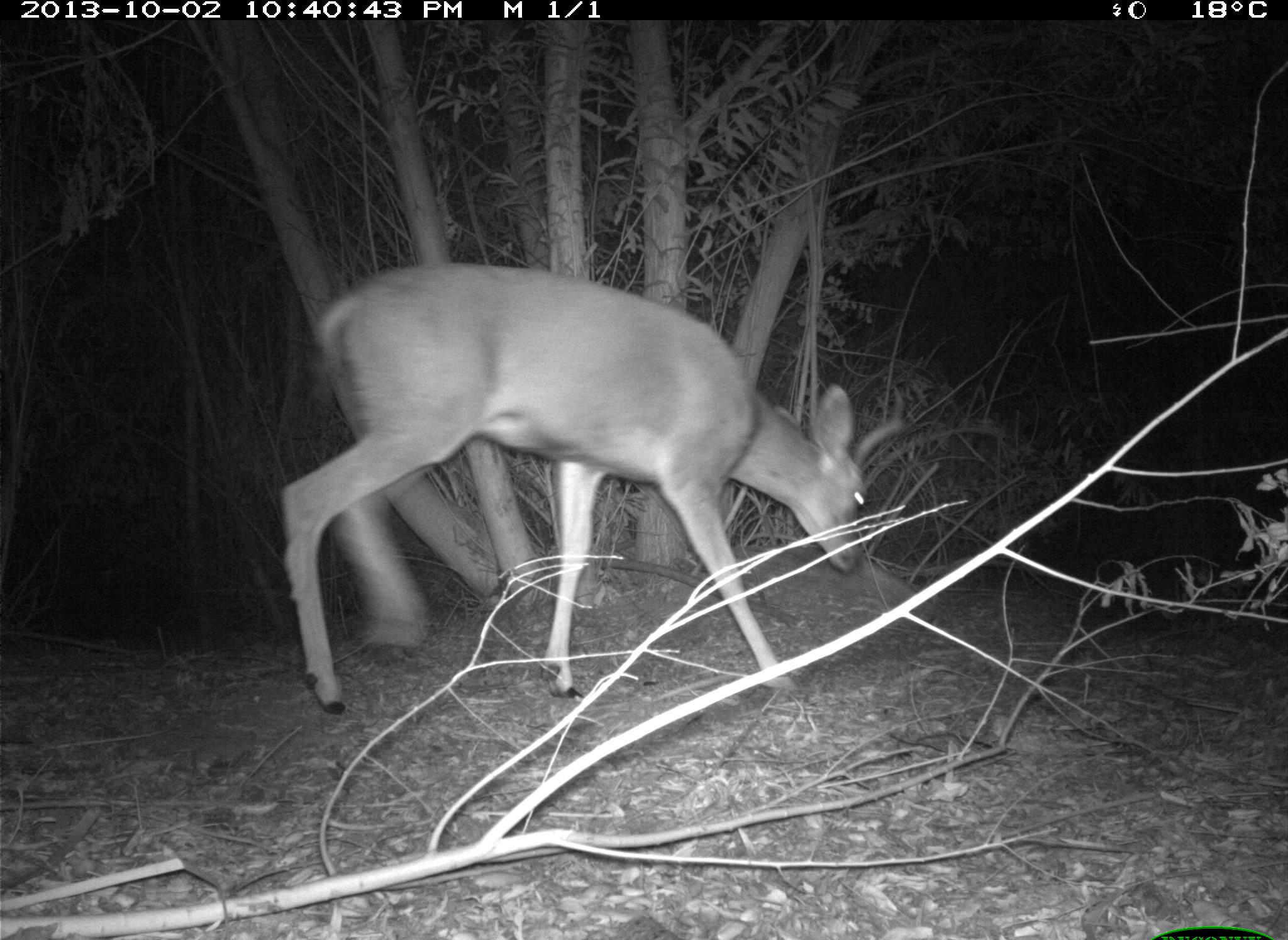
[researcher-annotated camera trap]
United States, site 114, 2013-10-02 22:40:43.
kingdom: Animalia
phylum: Chordata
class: Mammalia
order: Artiodactyla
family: Cervidae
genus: Odocoileus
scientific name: Odocoileus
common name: deer